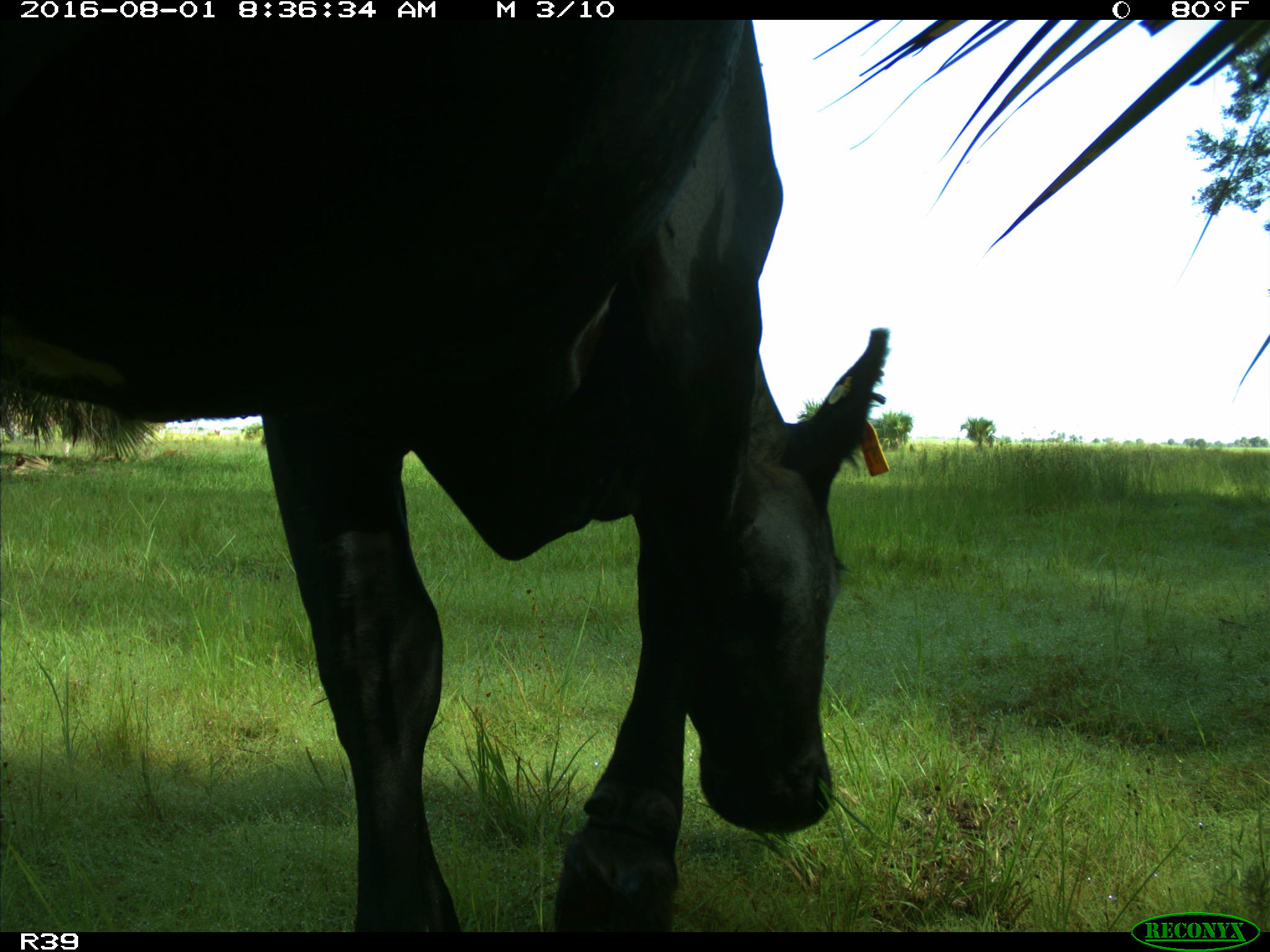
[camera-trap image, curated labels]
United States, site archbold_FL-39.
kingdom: Animalia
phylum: Chordata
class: Mammalia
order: Artiodactyla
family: Bovidae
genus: Bos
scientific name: Bos taurus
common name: domestic cow